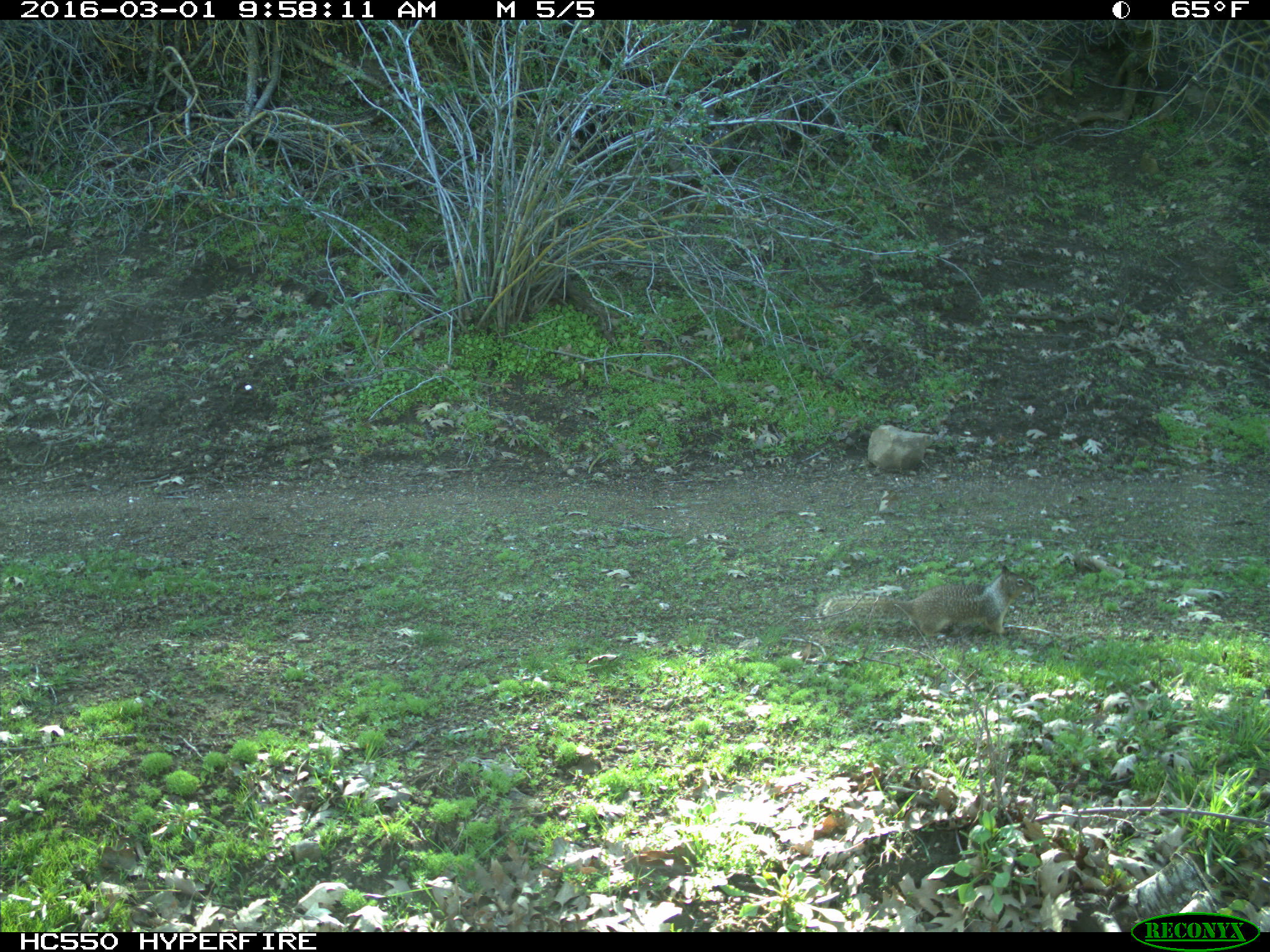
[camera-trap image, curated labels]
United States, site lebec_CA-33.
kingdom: Animalia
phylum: Chordata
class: Mammalia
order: Rodentia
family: Sciuridae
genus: Otospermophilus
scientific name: Otospermophilus beecheyi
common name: california ground squirrel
Otospermophilus beecheyi (california ground squirrel).